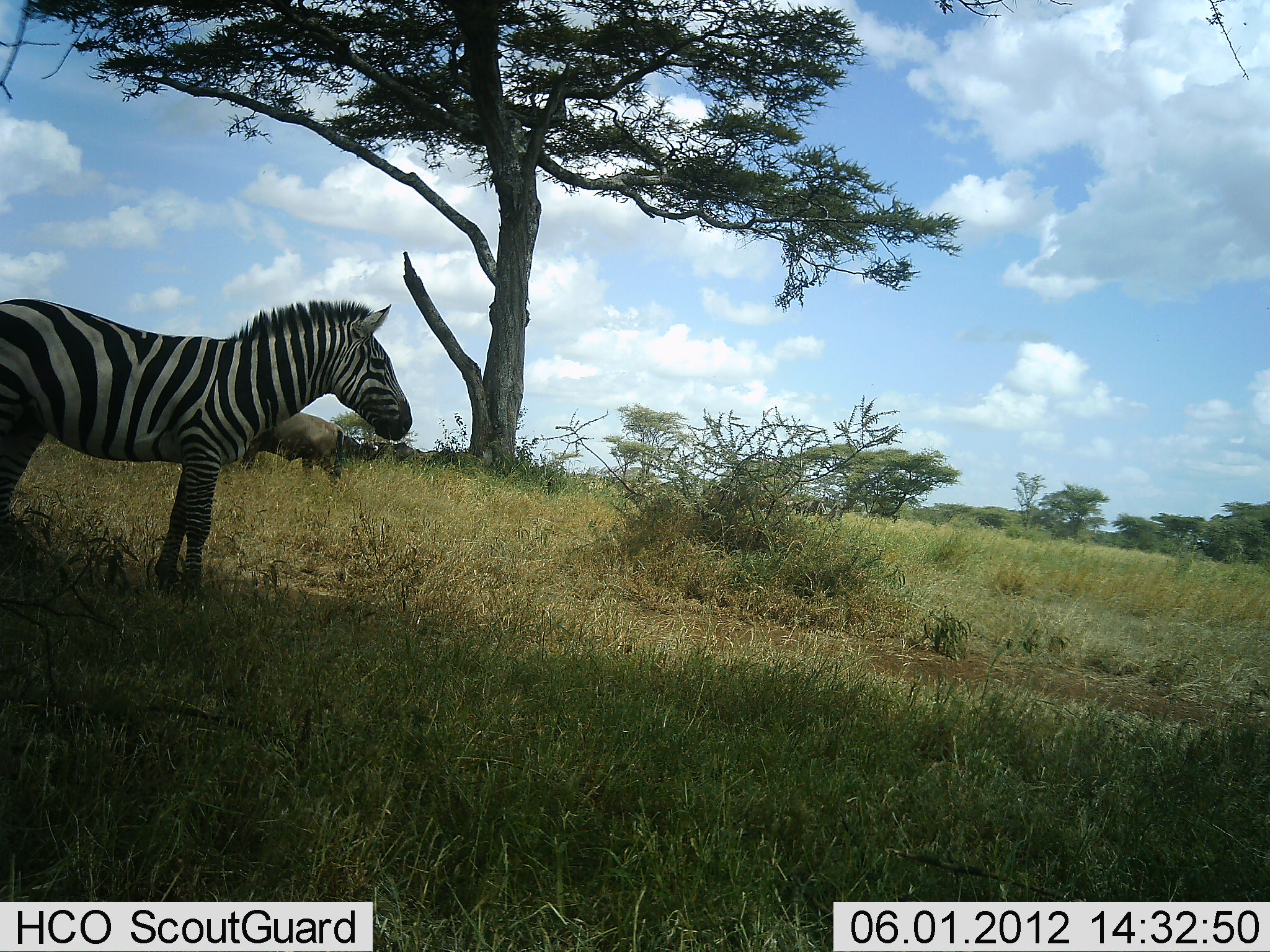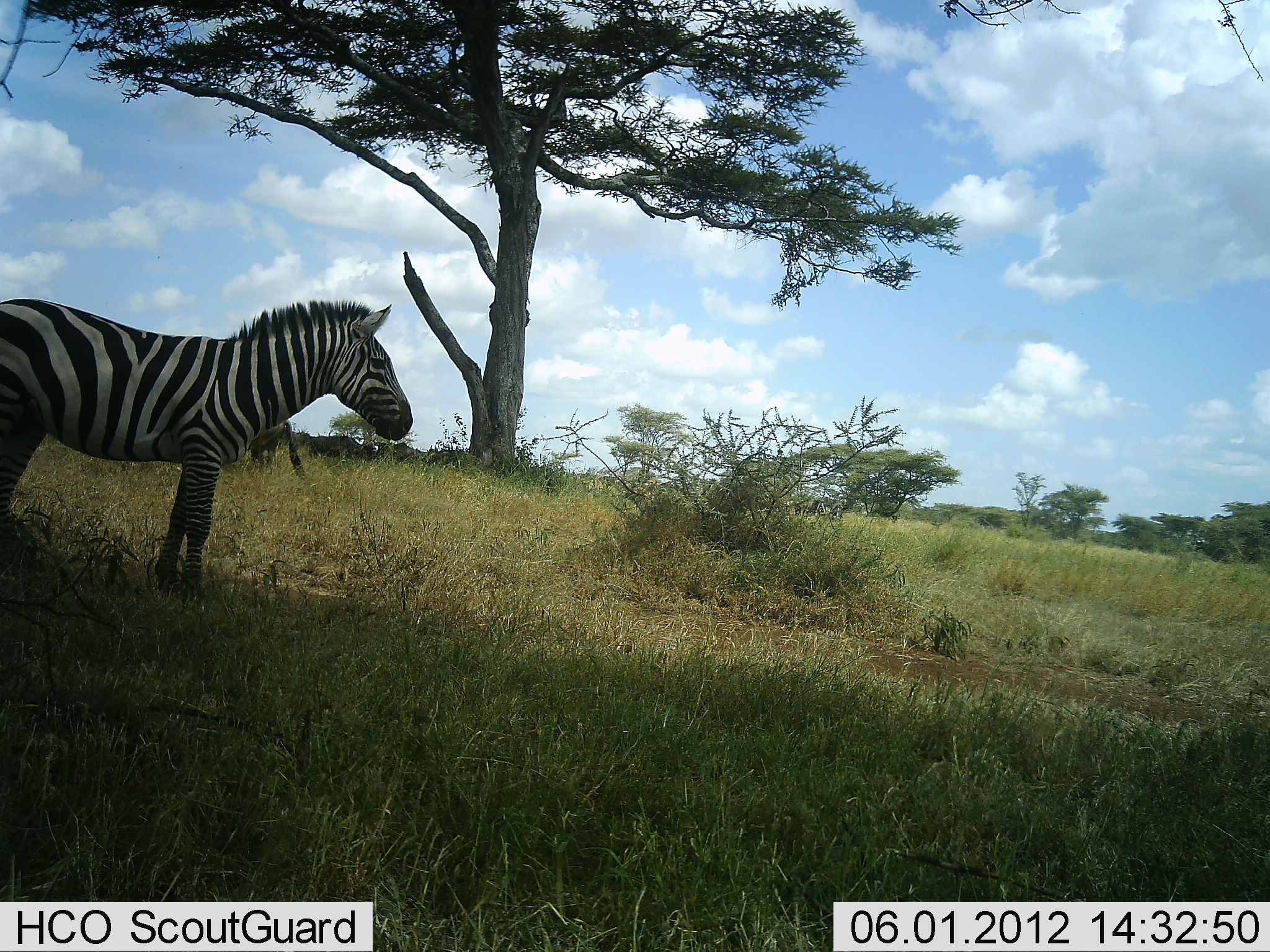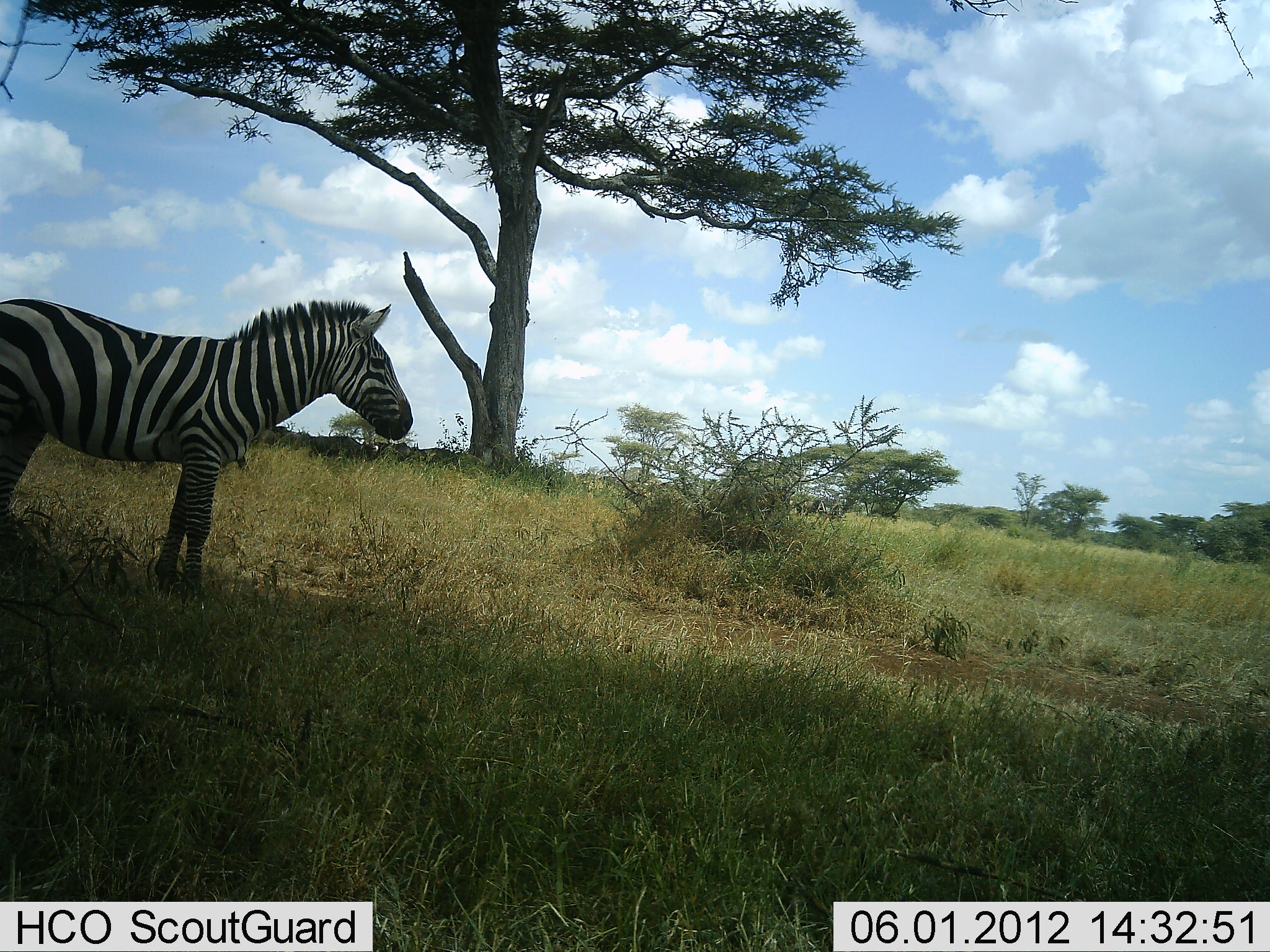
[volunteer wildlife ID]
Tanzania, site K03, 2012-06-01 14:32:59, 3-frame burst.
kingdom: Animalia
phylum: Chordata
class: Mammalia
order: Artiodactyla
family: Bovidae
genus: Connochaetes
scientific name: Connochaetes taurinus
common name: blue wildebeest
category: wildebeest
Wildebeest (blue wildebeest) (Connochaetes taurinus), count 3. Behavior (volunteer vote fractions): standing 40%, resting 20%, moving 100%, interacting 0%. Young present (vote fraction): 0%. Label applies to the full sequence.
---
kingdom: Animalia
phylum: Chordata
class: Mammalia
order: Perissodactyla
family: Equidae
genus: Equus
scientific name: Equus quagga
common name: plains zebra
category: zebra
Zebra (plains zebra) (Equus quagga), count 1. Behavior (volunteer vote fractions): standing 100%, resting 0%, moving 0%, interacting 0%. Young present (vote fraction): 0%. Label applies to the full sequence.